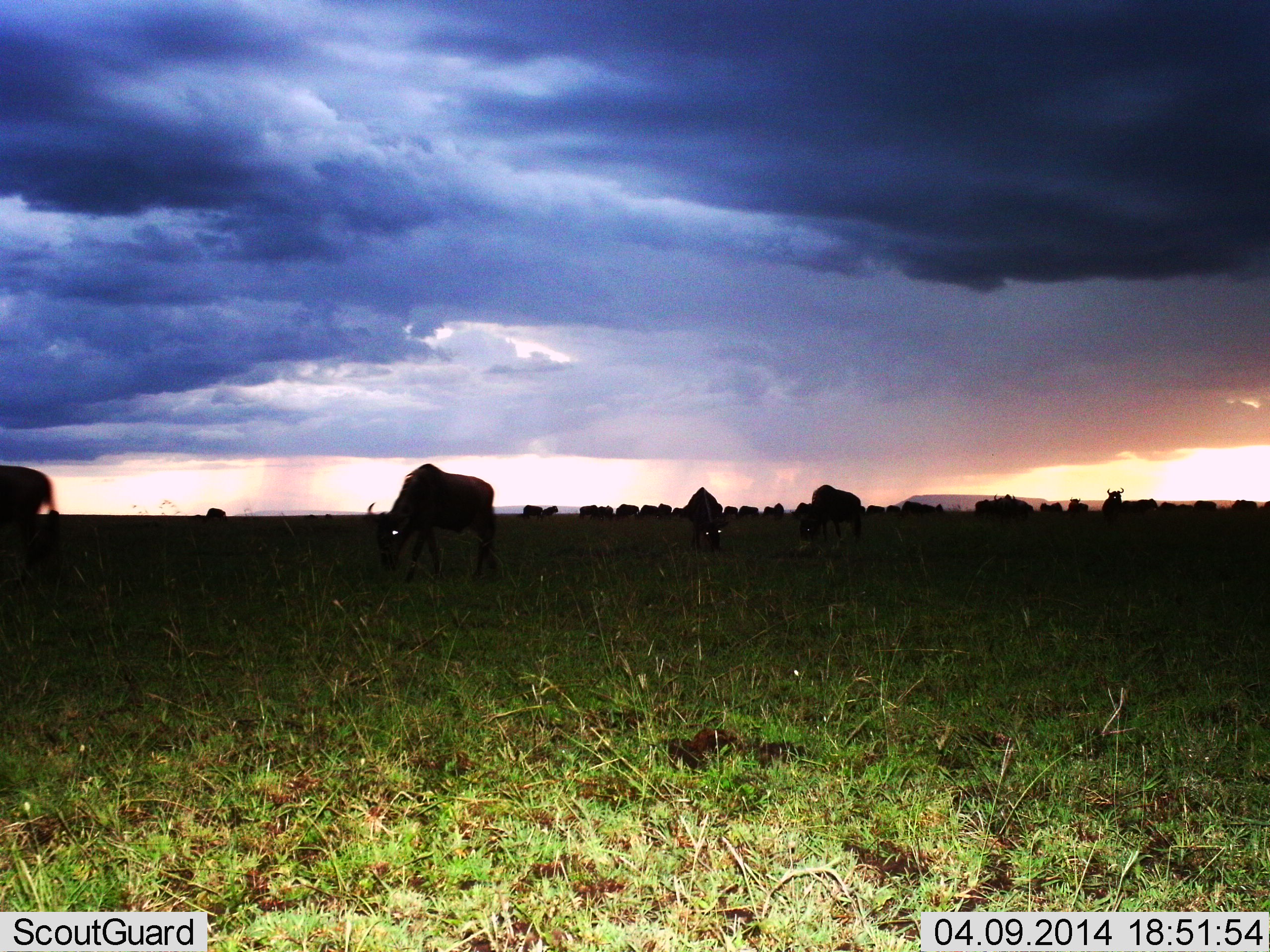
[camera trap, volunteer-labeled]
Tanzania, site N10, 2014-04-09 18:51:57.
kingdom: Animalia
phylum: Chordata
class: Mammalia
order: Artiodactyla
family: Bovidae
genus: Connochaetes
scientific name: Connochaetes taurinus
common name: blue wildebeest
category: wildebeest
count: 11-50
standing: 30%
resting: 0%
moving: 30%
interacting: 0%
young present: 0%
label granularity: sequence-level